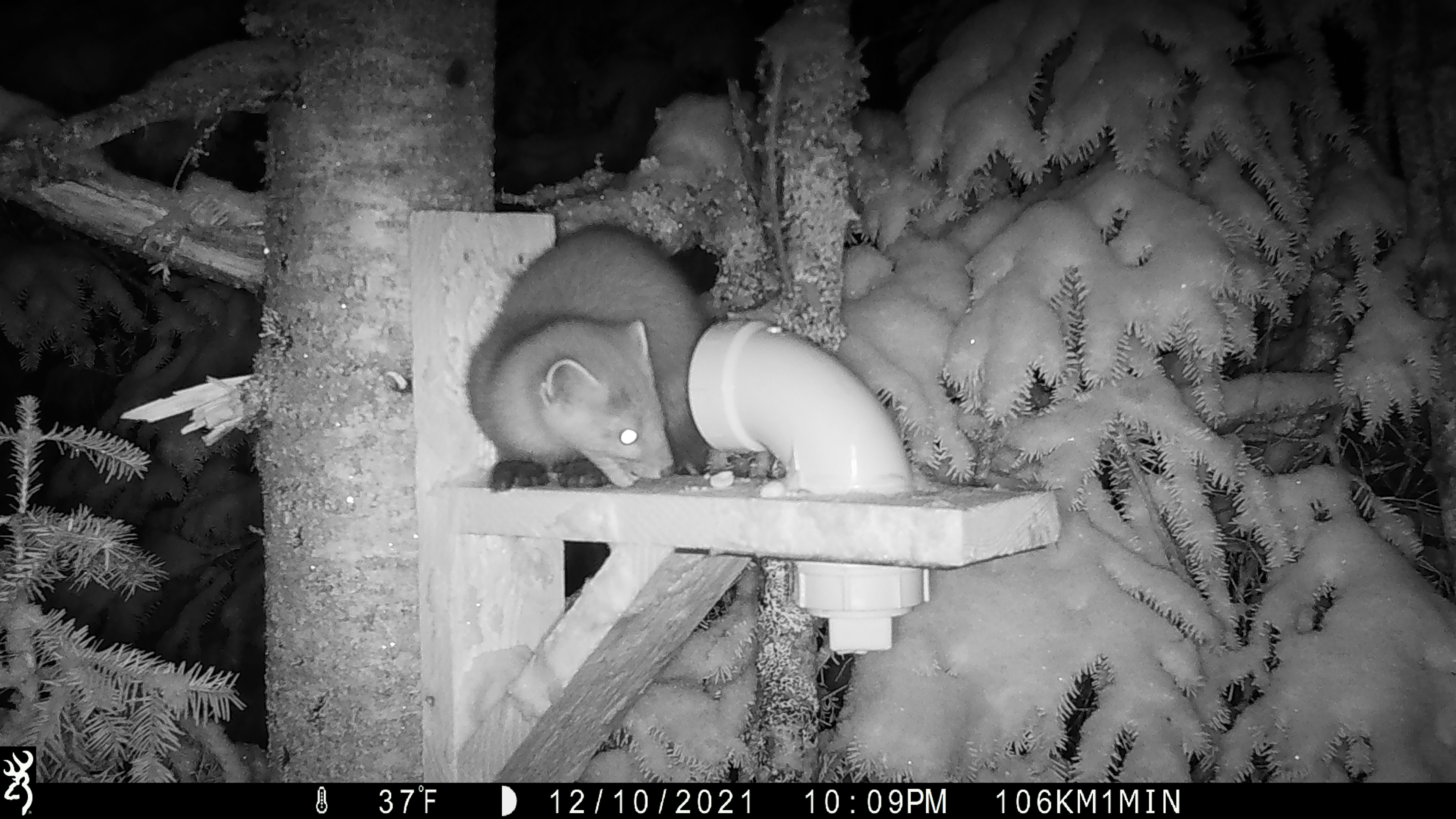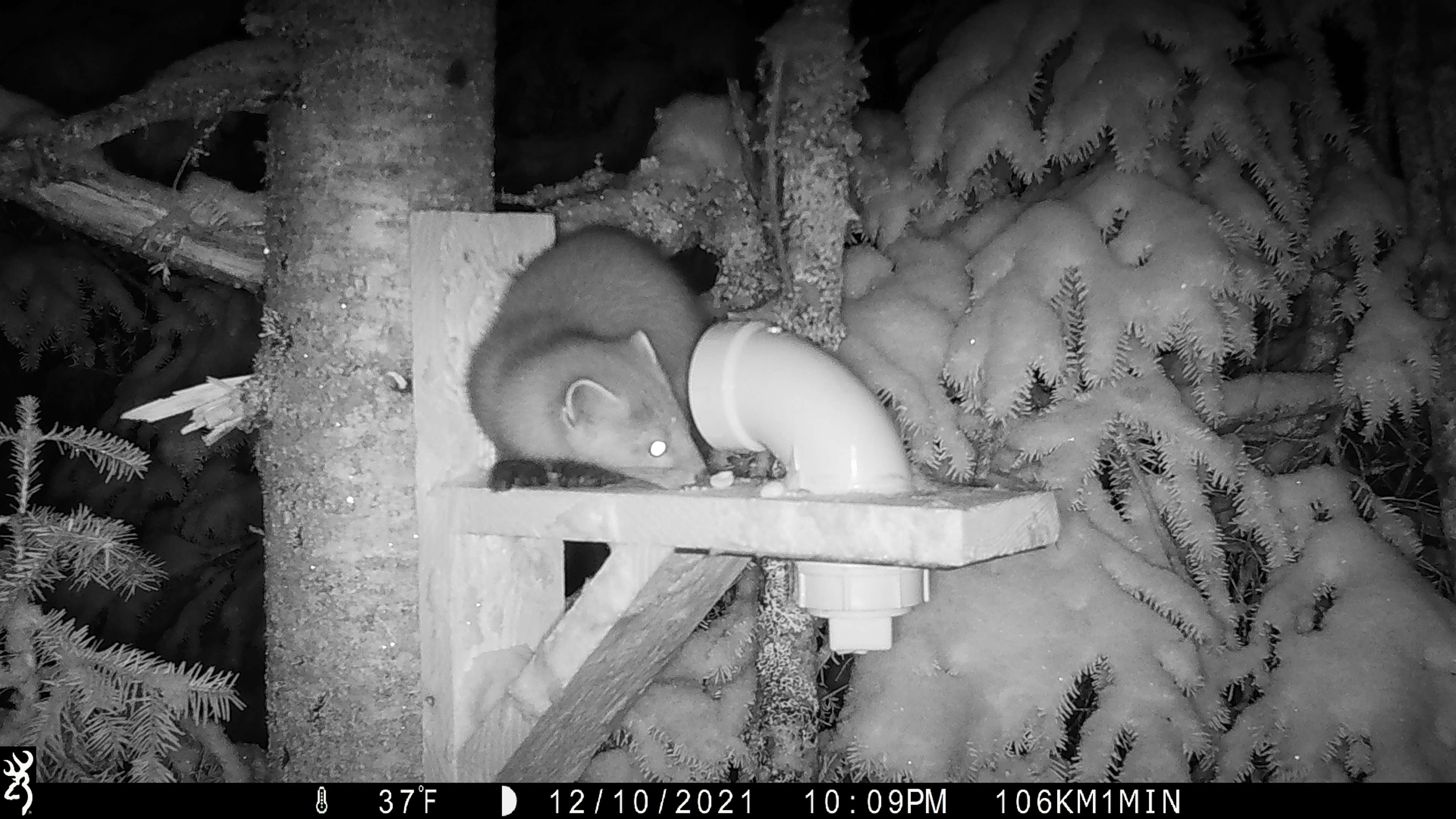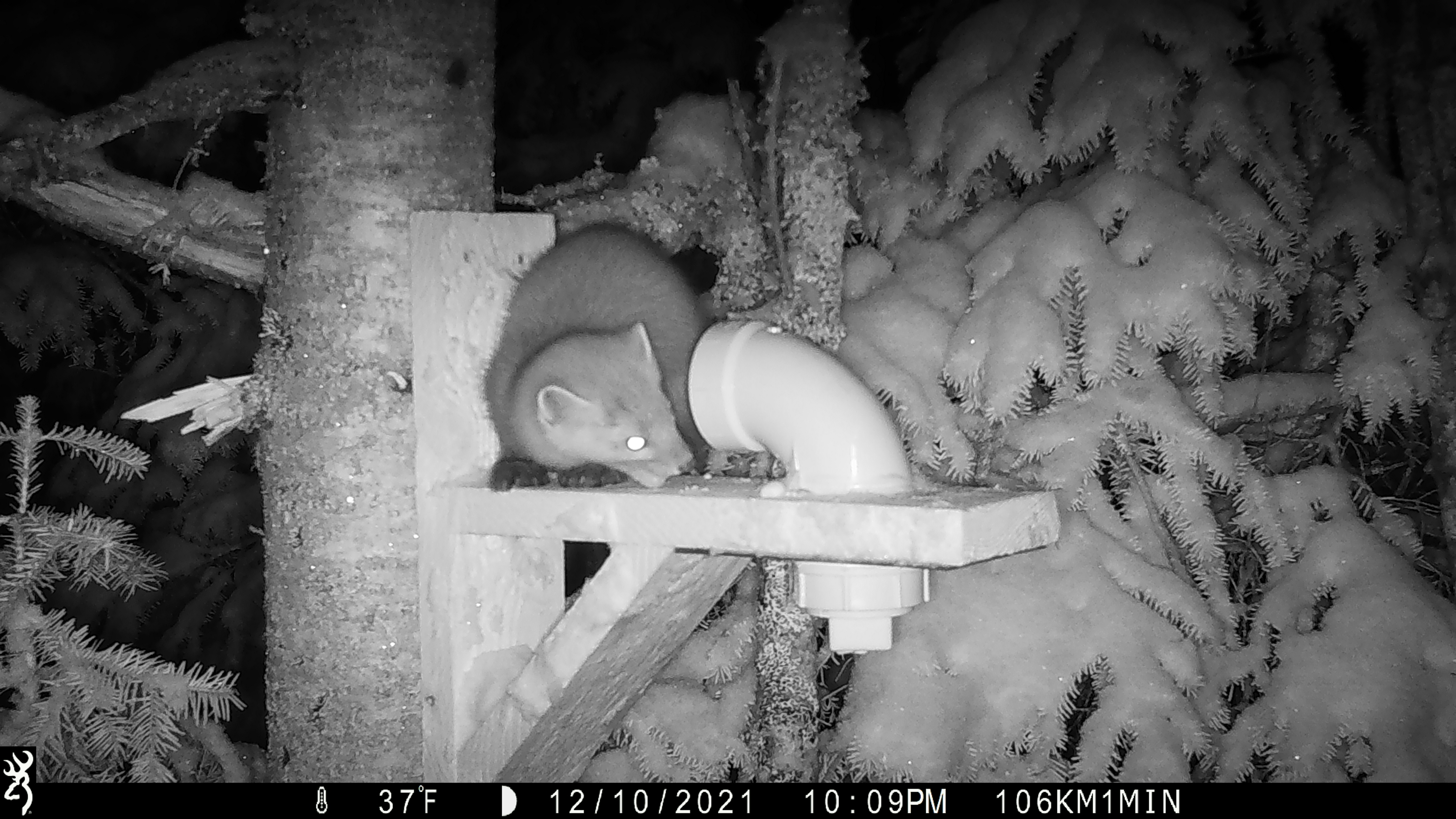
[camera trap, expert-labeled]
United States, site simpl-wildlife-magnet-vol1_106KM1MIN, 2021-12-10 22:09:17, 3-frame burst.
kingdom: Animalia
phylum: Chordata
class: Mammalia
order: Carnivora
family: Mustelidae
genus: Martes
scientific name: Martes americana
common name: american marten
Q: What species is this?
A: American marten (Martes americana).